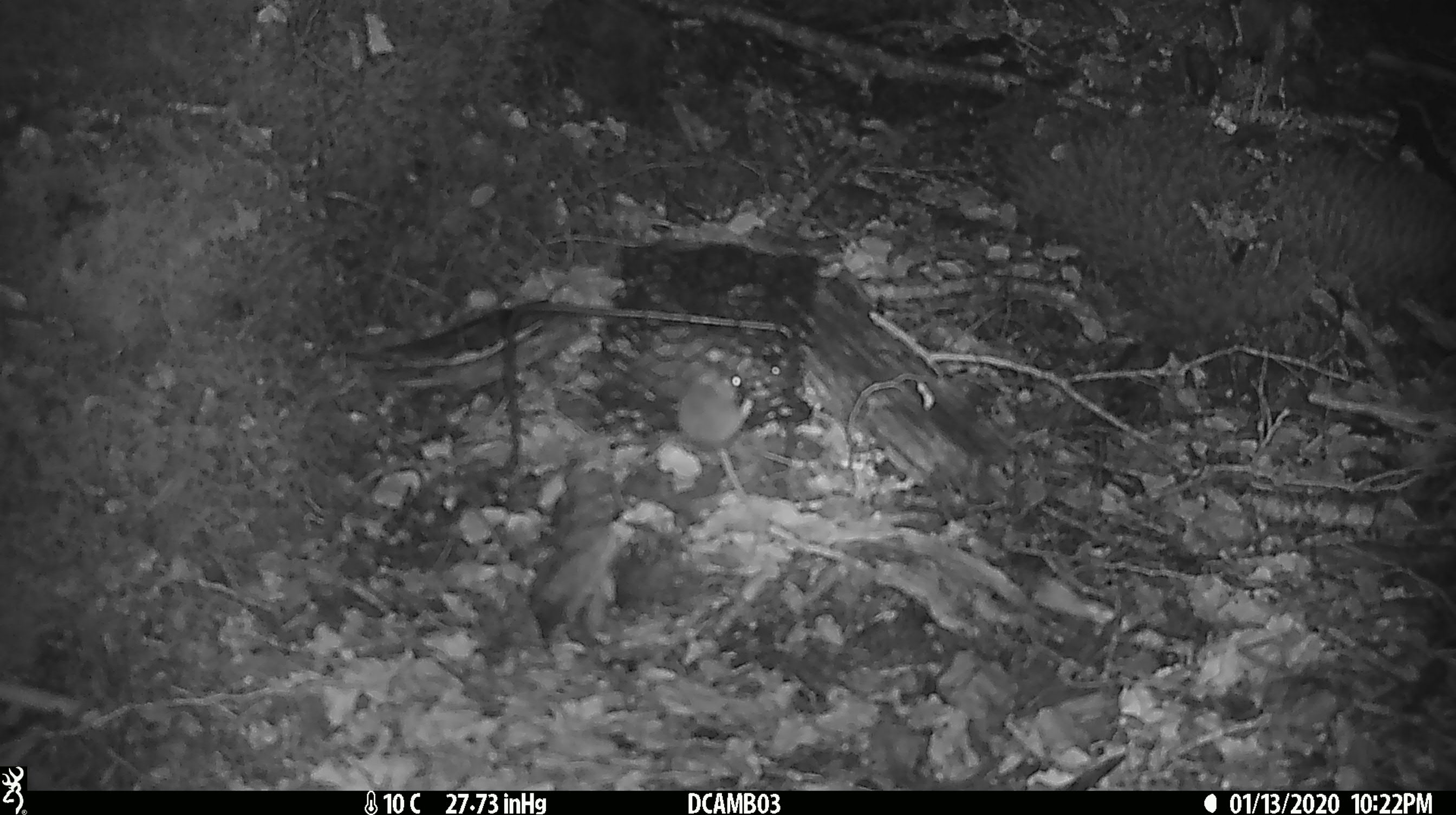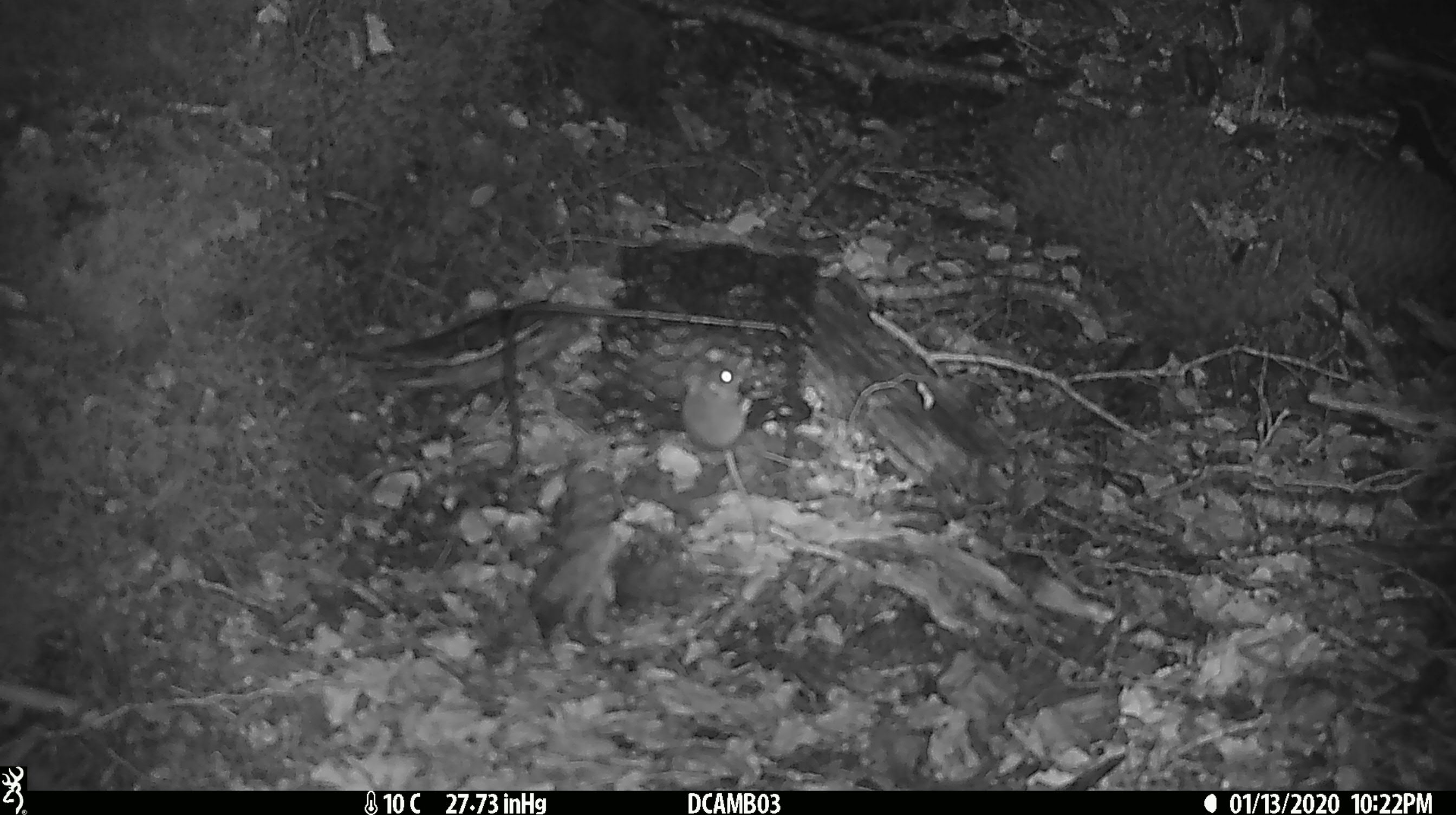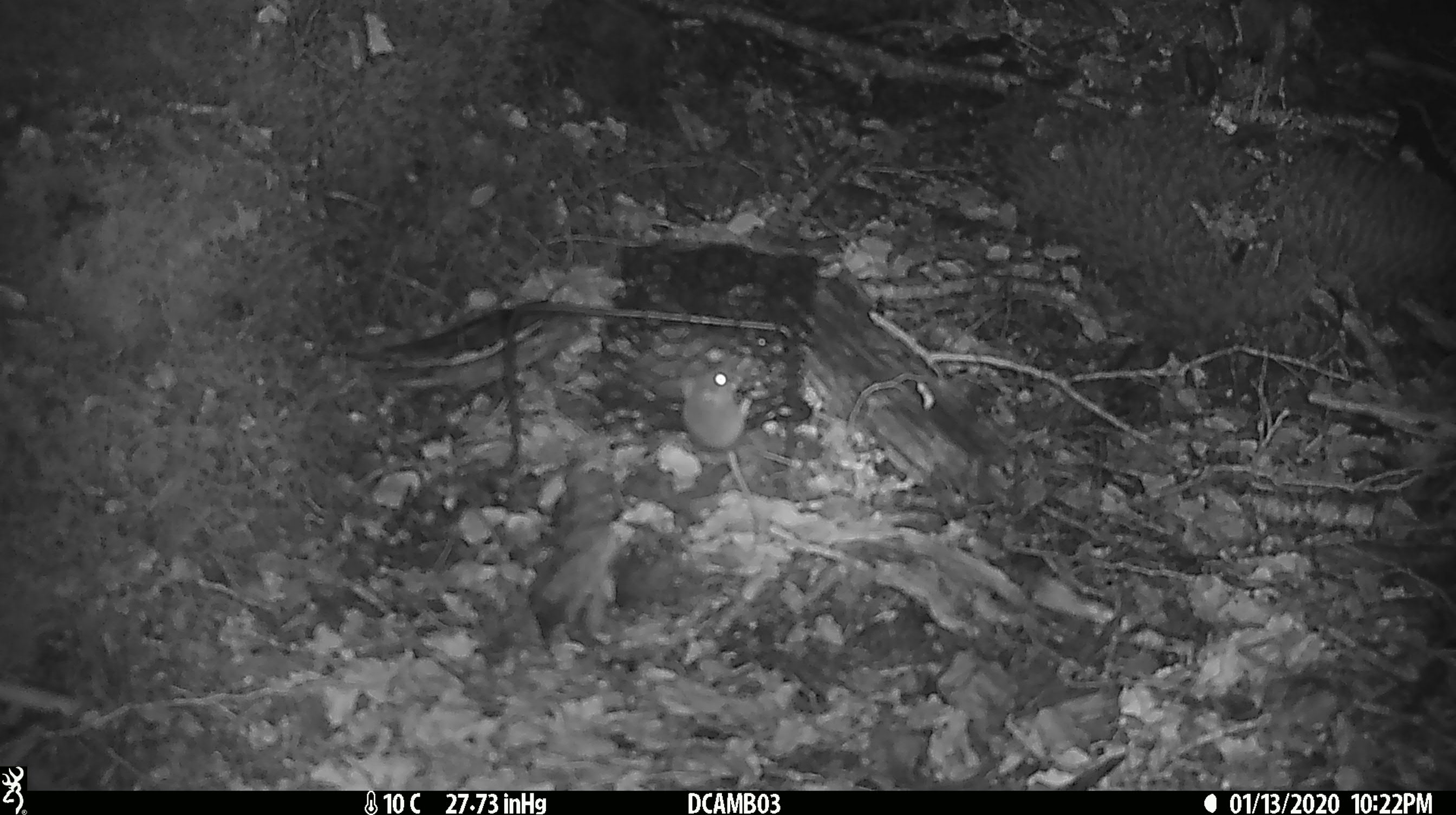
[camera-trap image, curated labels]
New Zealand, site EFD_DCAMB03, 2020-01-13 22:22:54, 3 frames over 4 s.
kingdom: Animalia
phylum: Chordata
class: Mammalia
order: Rodentia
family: Muridae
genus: Mus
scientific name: Mus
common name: mouse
Mouse (Mus).